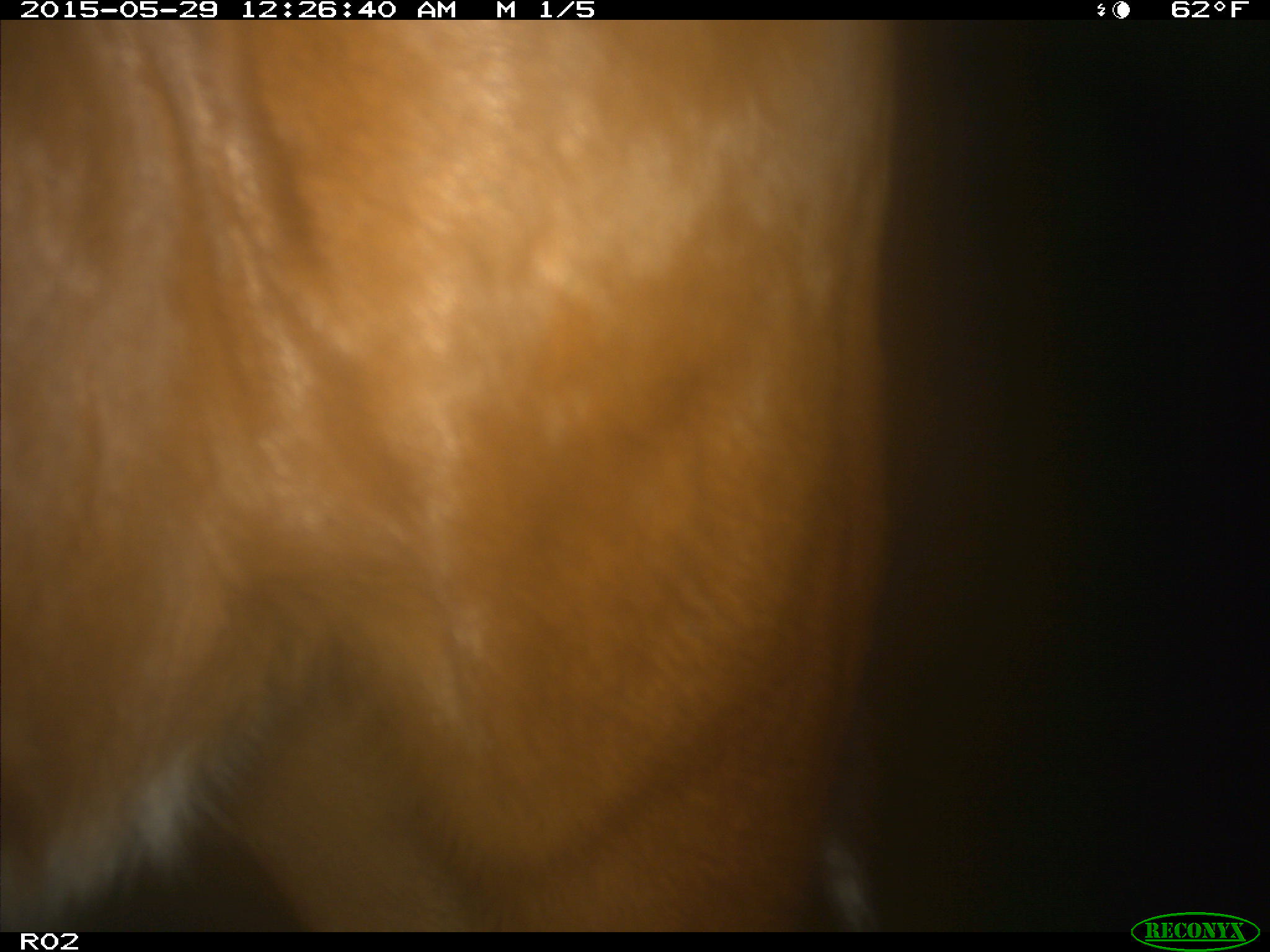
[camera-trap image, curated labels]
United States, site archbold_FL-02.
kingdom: Animalia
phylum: Chordata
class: Mammalia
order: Artiodactyla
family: Bovidae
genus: Bos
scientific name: Bos taurus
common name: domestic cow